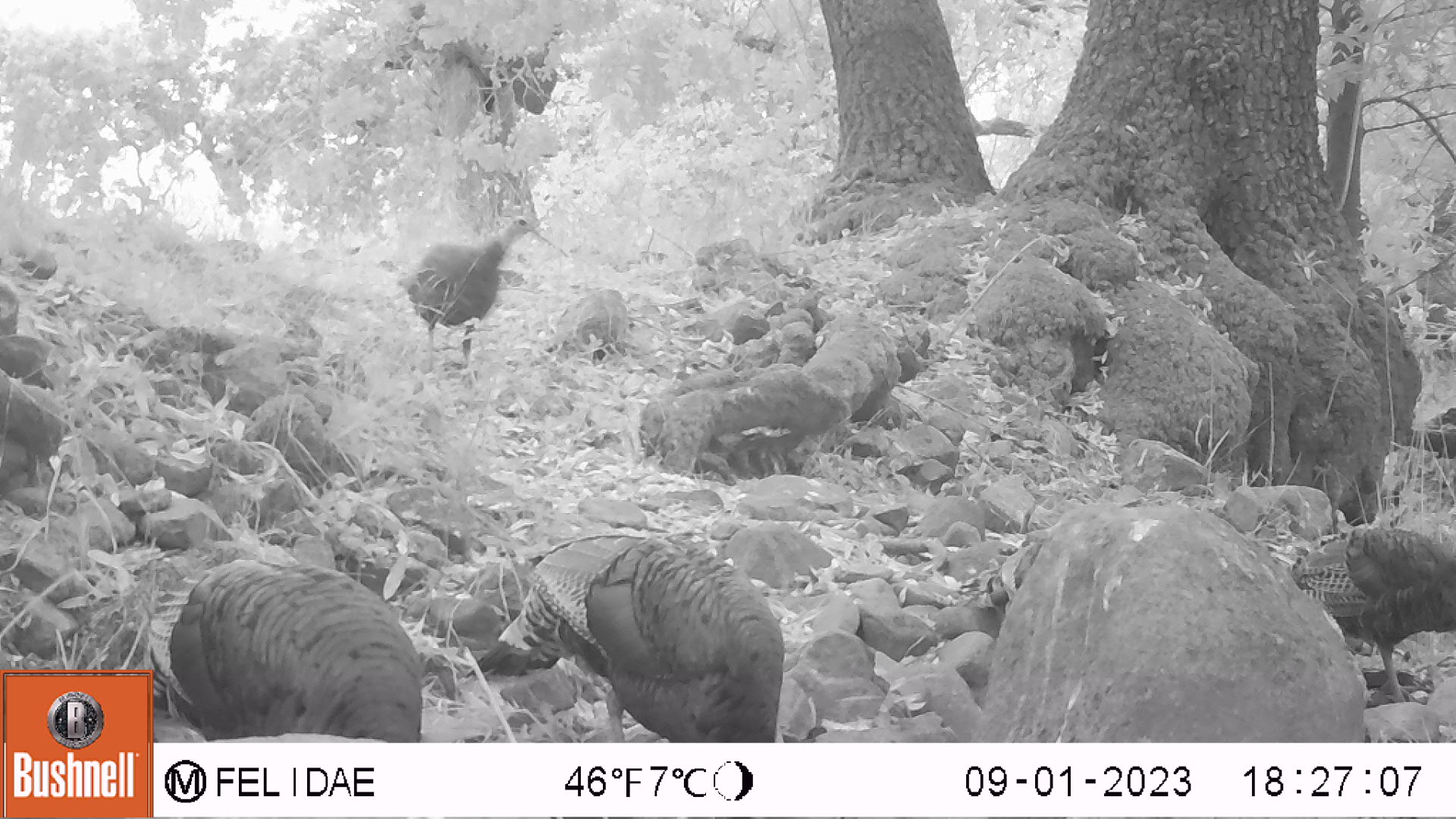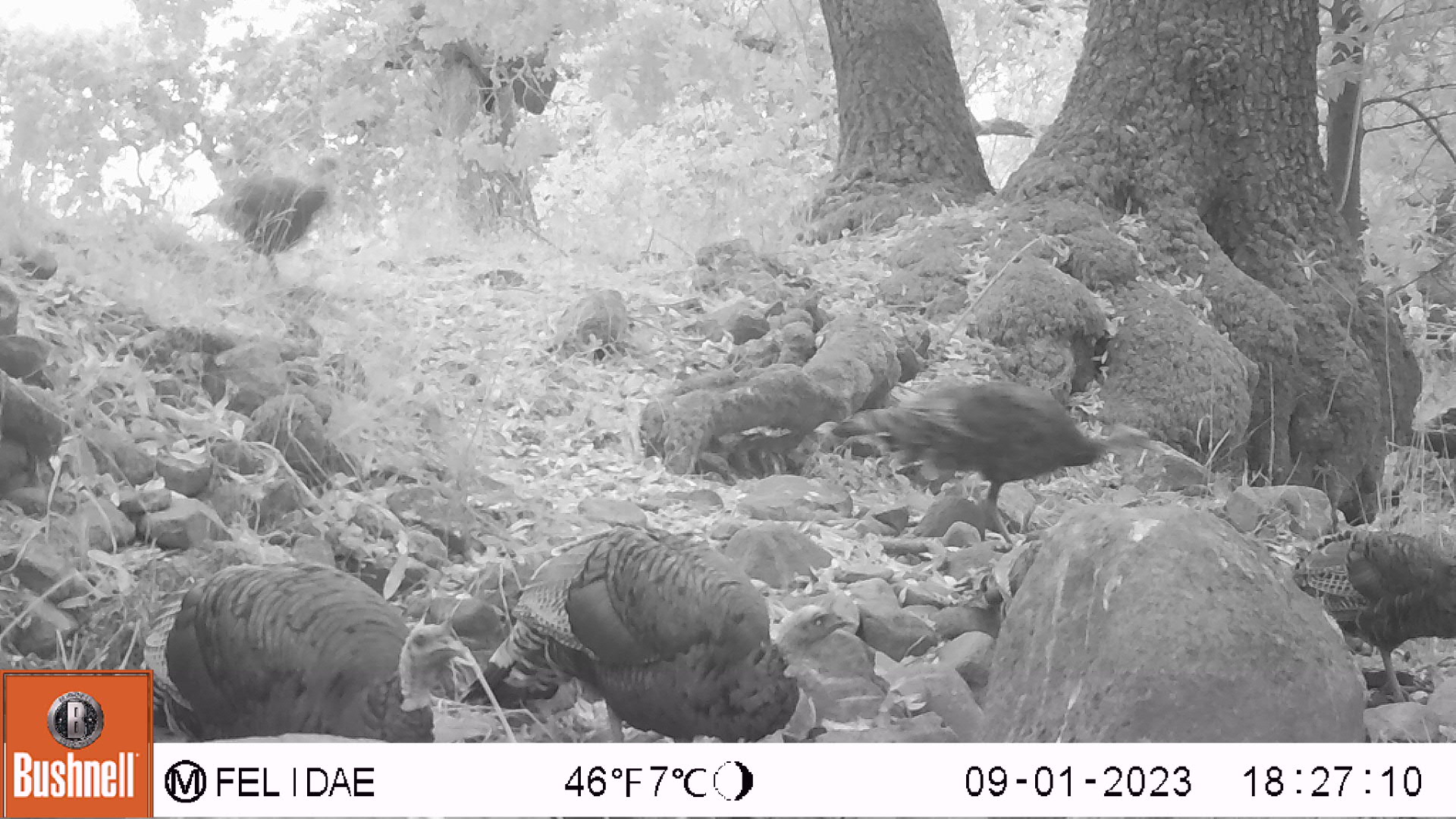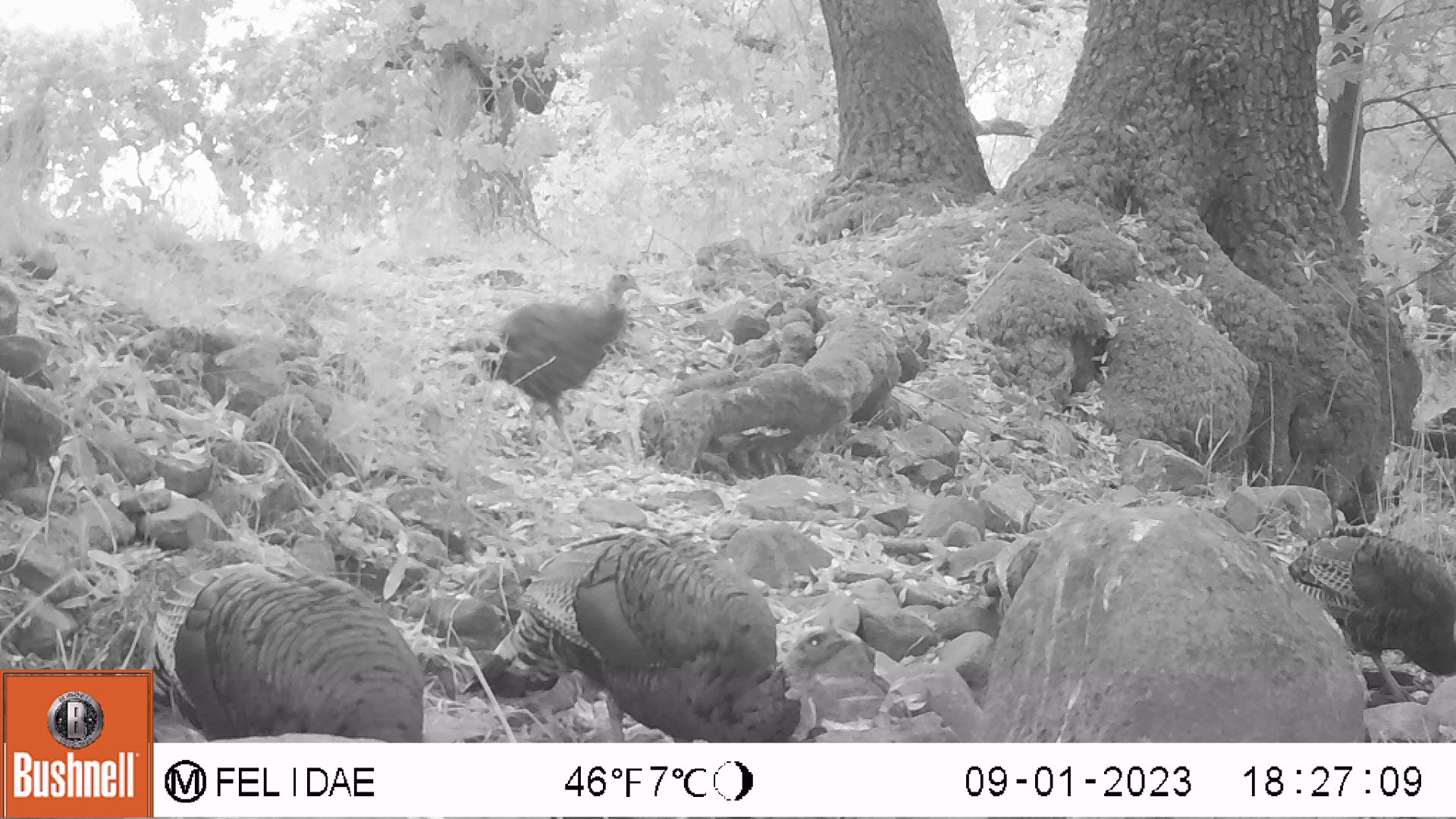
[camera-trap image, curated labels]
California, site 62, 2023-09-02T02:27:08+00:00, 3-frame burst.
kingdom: Animalia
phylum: Chordata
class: Aves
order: Galliformes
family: Phasianidae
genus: Meleagris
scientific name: Meleagris gallopavo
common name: turkey